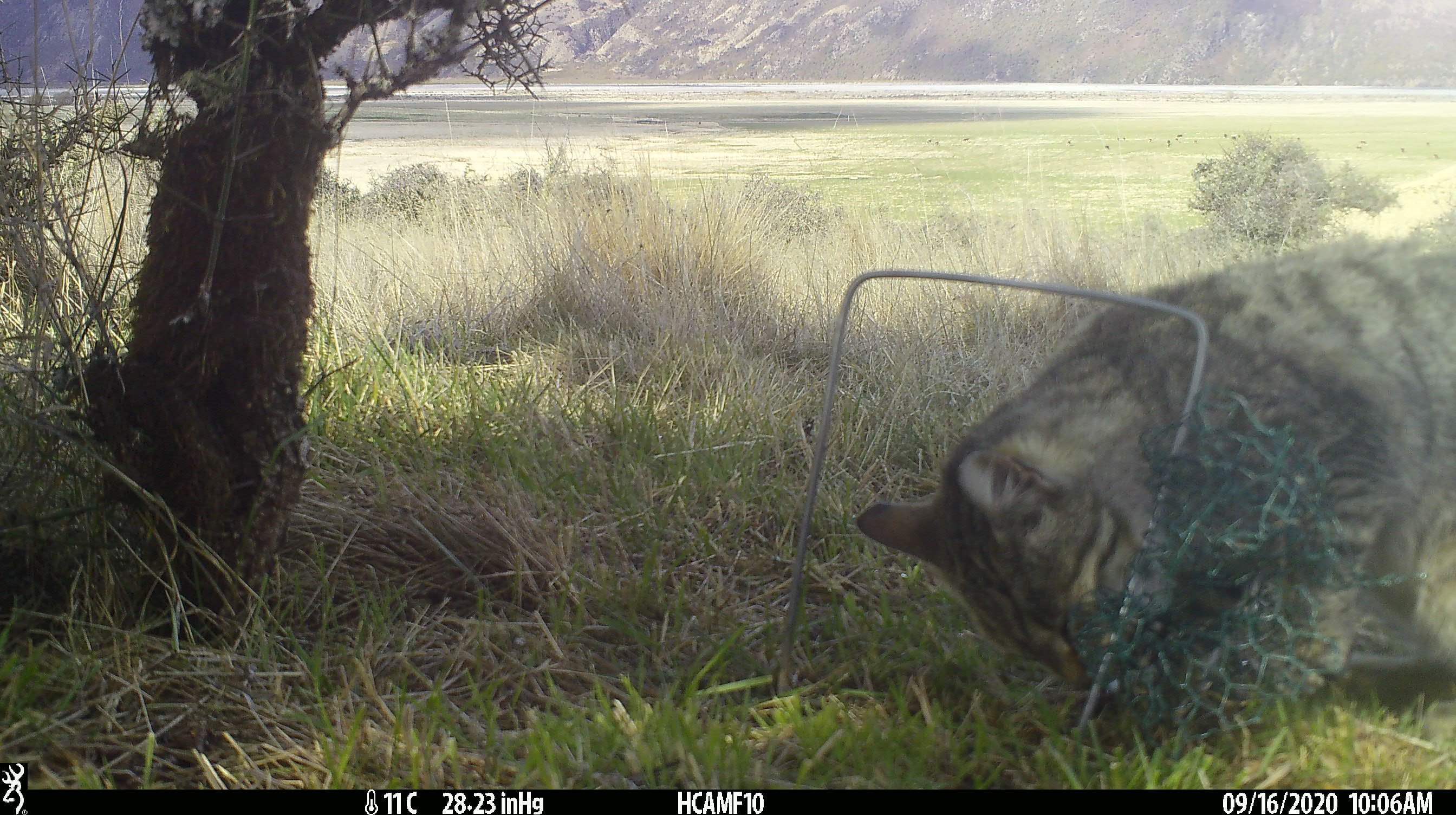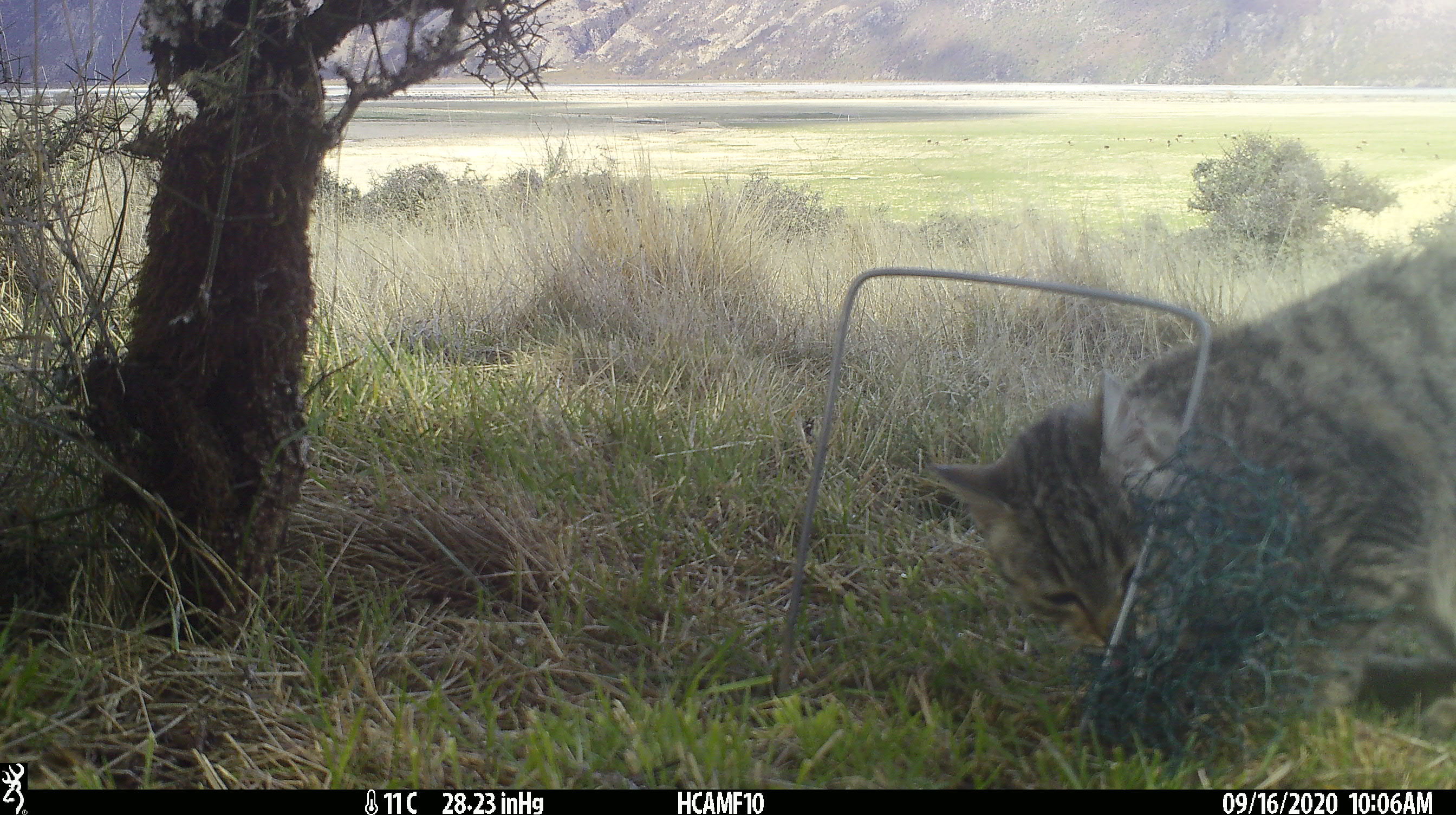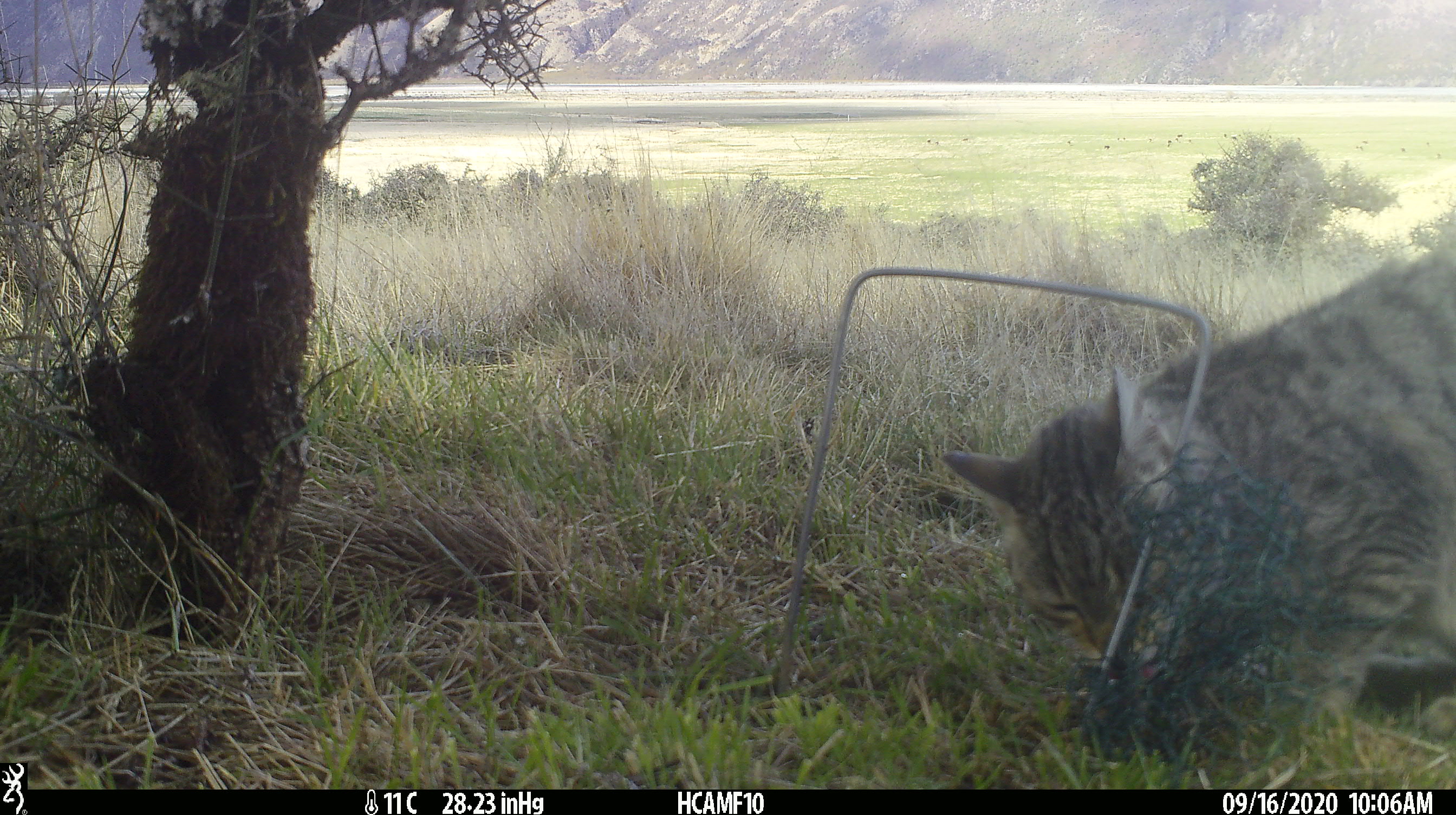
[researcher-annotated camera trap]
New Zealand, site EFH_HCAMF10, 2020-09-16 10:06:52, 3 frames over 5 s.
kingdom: Animalia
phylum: Chordata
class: Mammalia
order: Carnivora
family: Felidae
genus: Felis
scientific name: Felis catus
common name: domestic cat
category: cat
Cat (domestic cat) (Felis catus).